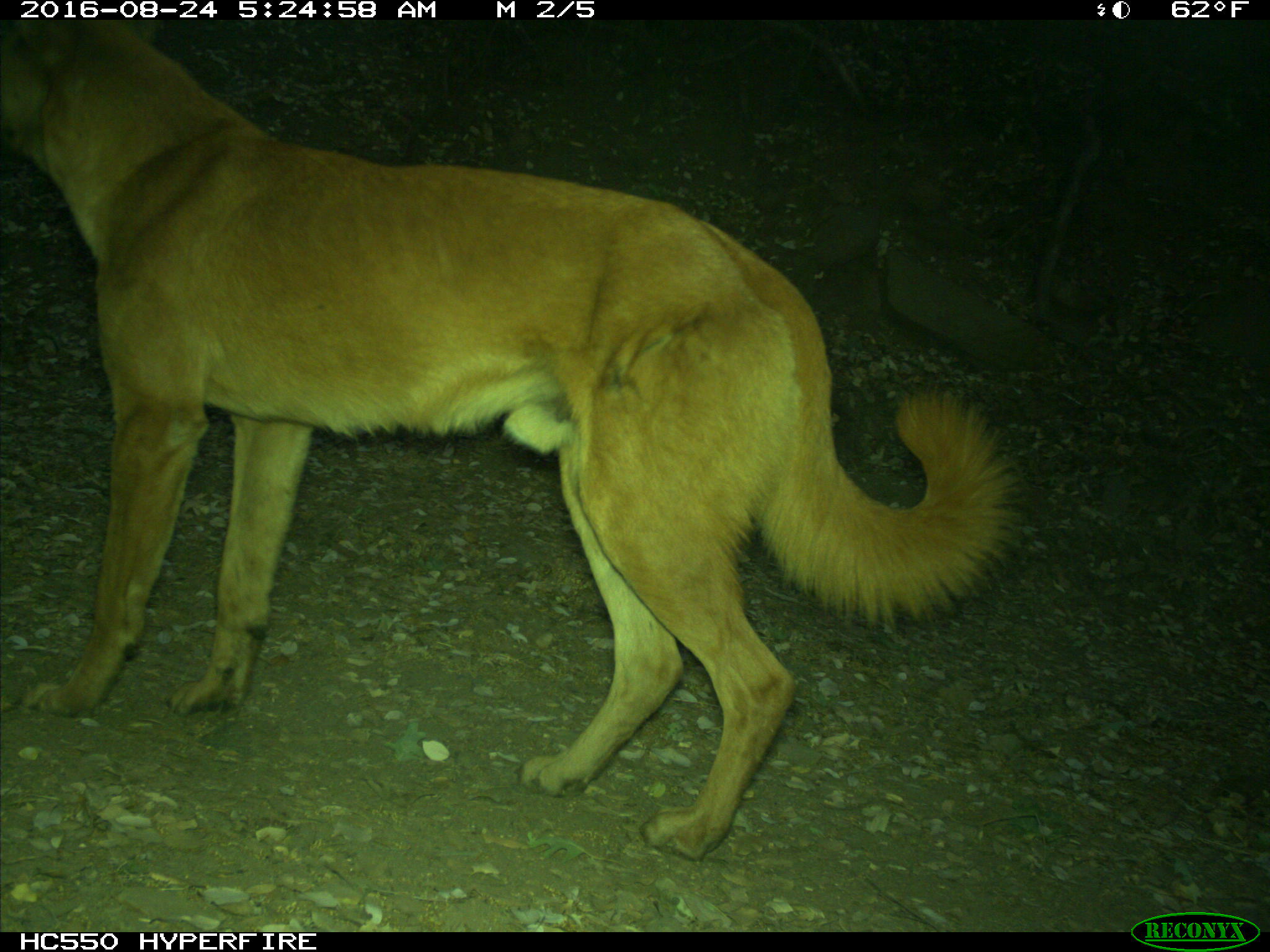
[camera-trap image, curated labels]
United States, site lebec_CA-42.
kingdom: Animalia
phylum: Chordata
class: Mammalia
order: Carnivora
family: Canidae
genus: Canis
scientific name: Canis familiaris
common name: domestic dog